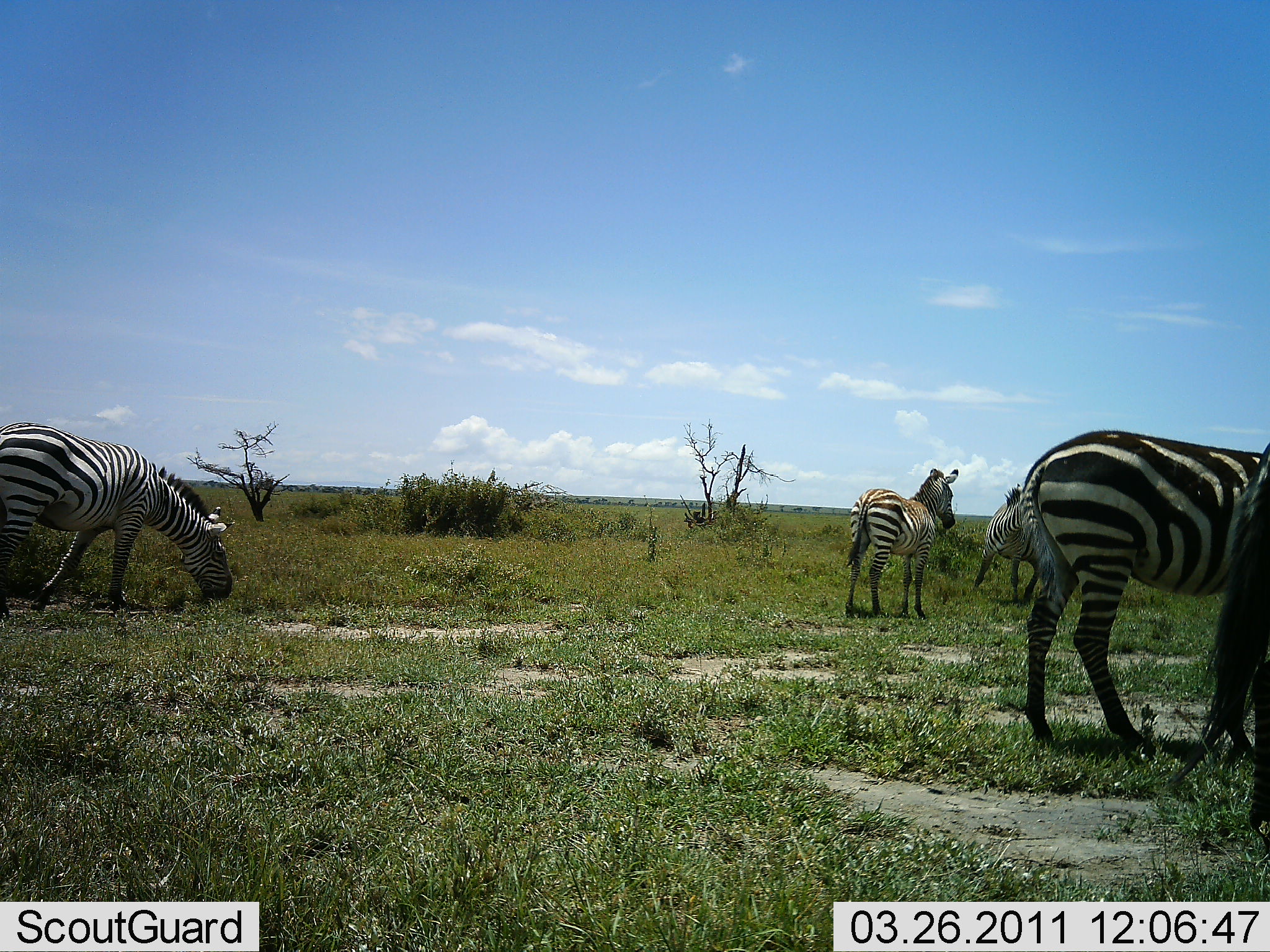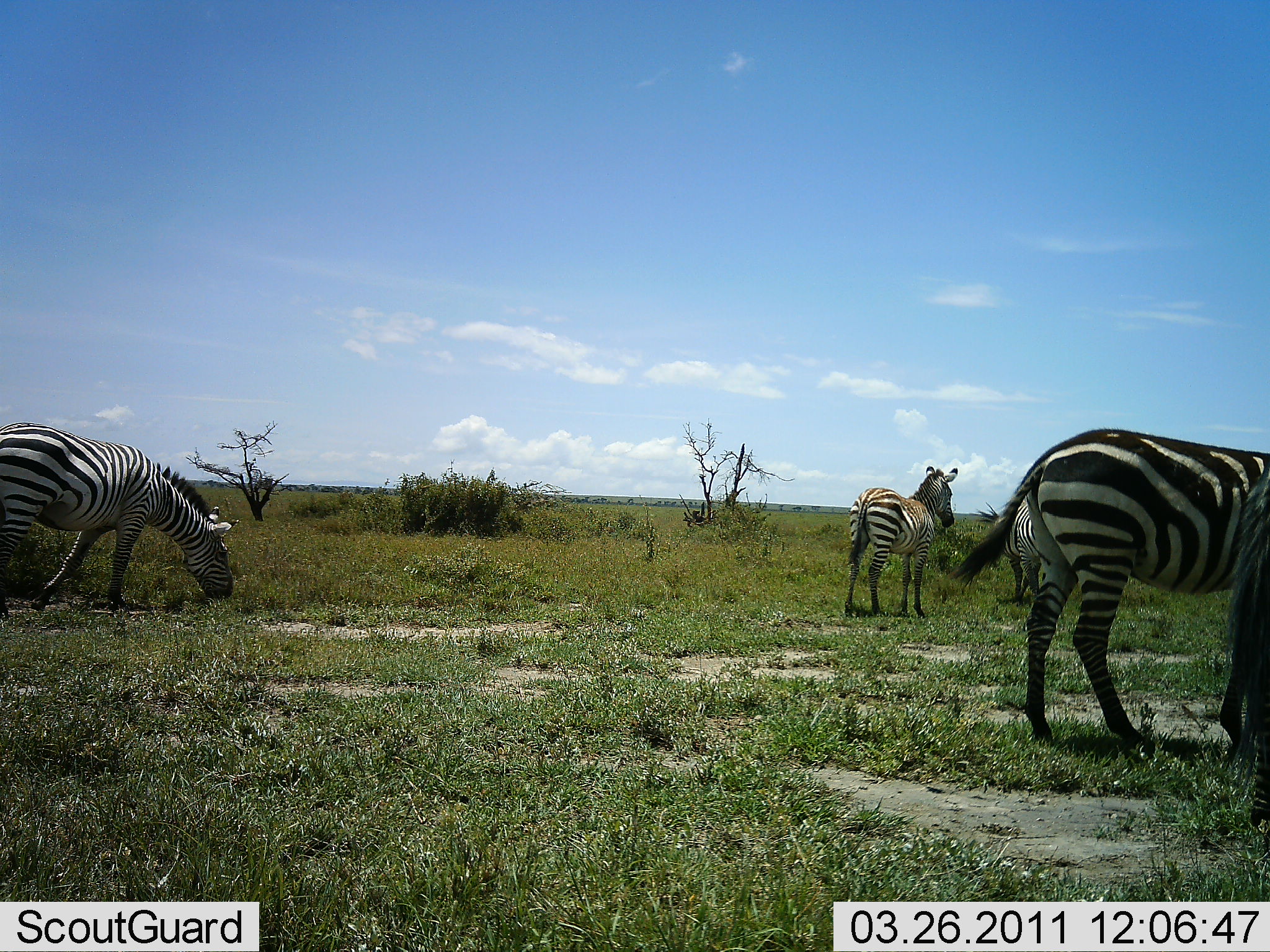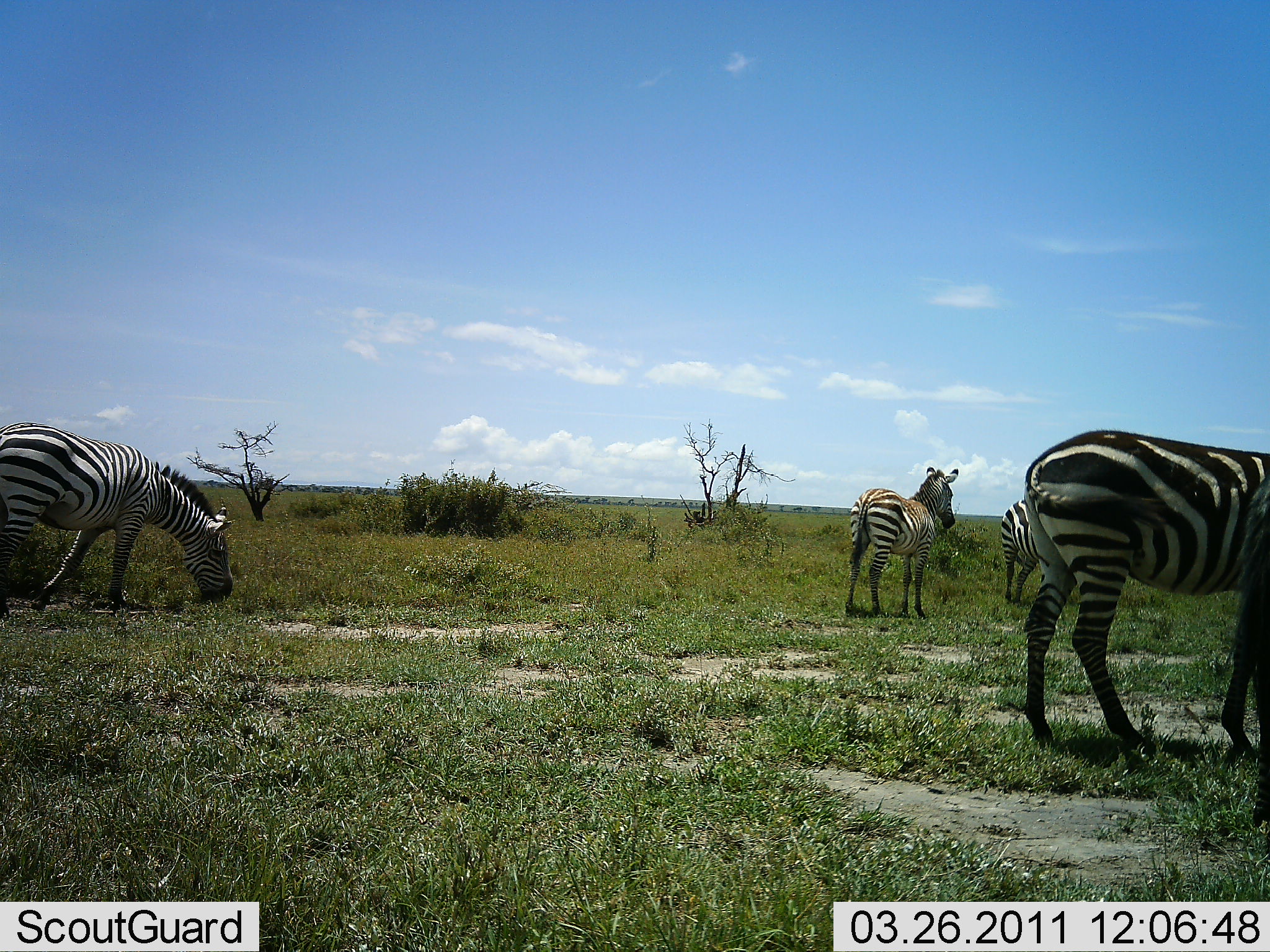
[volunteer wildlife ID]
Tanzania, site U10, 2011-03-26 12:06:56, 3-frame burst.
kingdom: Animalia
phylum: Chordata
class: Mammalia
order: Perissodactyla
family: Equidae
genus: Equus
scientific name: Equus quagga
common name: plains zebra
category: zebra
Zebra (plains zebra) (Equus quagga), count 4. Behavior (volunteer vote fractions): standing 80%, resting 0%, moving 10%, interacting 0%. Young present (vote fraction): 0%. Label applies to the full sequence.